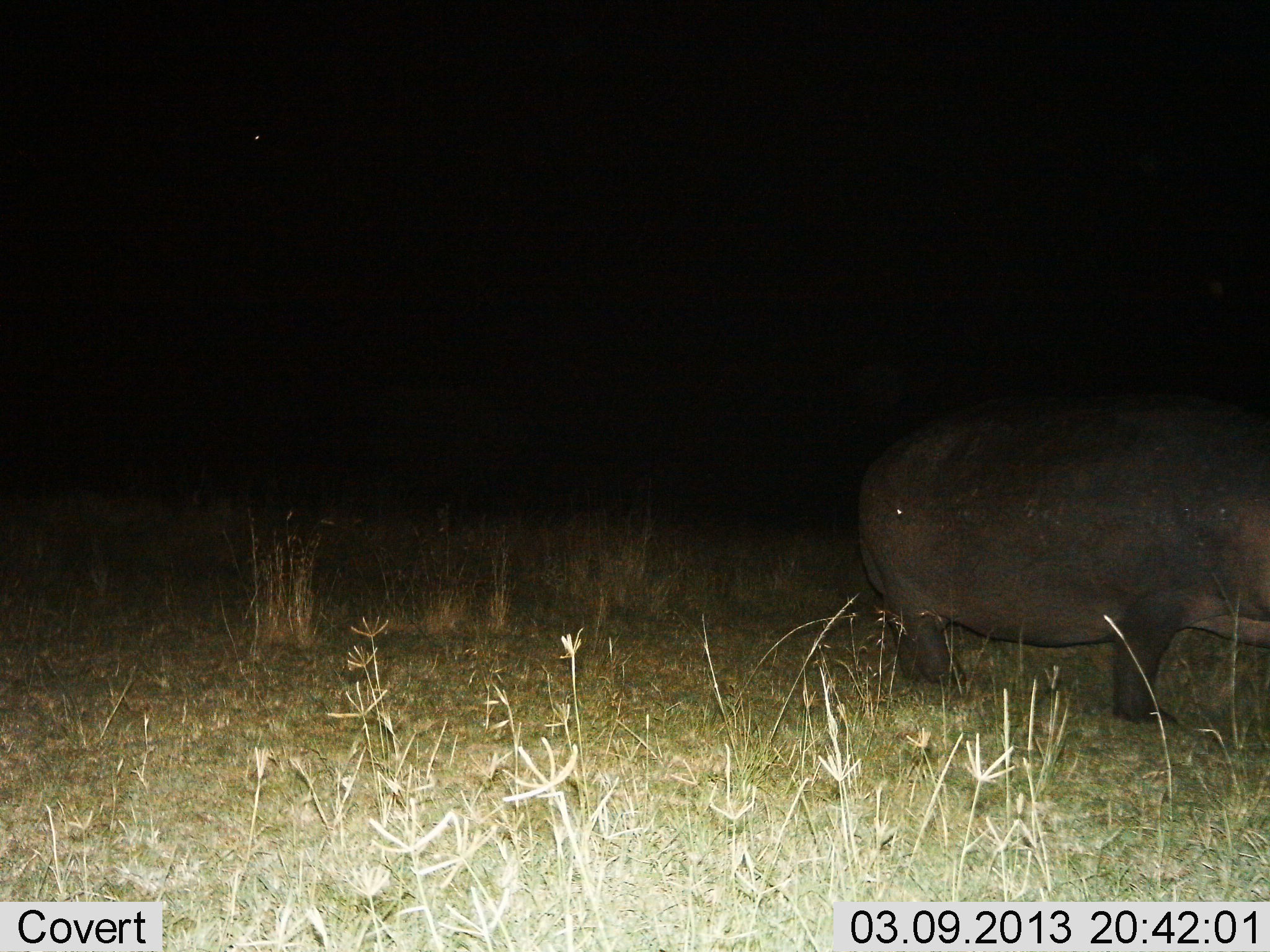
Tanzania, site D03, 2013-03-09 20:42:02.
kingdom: Animalia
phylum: Chordata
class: Mammalia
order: Artiodactyla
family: Hippopotamidae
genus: Hippopotamus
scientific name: Hippopotamus amphibius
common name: hippopotamus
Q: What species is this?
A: Hippopotamus (Hippopotamus amphibius).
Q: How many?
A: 1.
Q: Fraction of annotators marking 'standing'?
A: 51%.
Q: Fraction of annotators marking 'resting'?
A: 0%.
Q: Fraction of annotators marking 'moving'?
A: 44%.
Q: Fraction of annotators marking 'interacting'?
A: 0%.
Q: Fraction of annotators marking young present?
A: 0%.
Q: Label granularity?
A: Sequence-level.